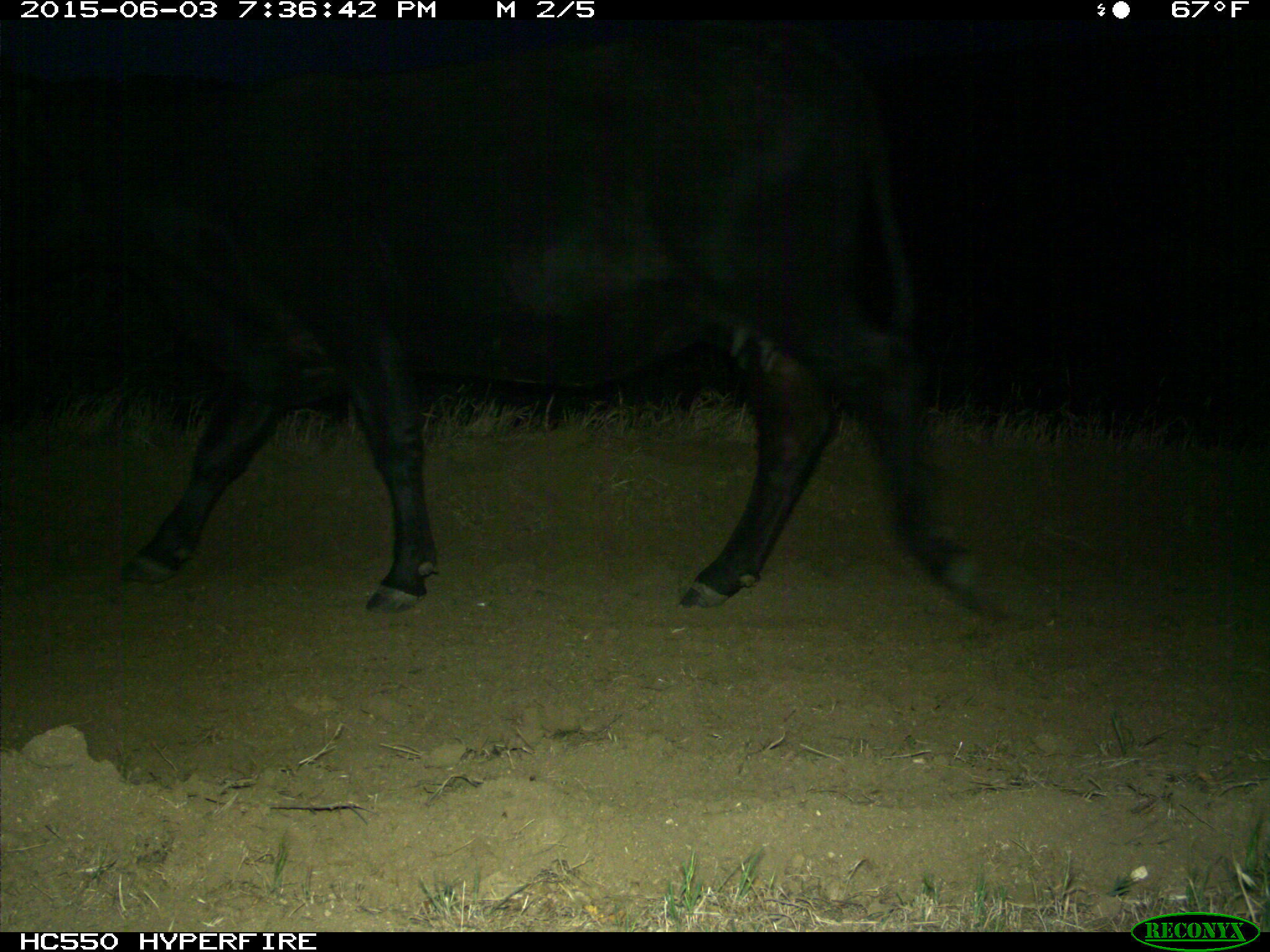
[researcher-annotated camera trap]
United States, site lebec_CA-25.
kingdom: Animalia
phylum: Chordata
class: Mammalia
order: Artiodactyla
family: Bovidae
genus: Bos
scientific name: Bos taurus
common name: domestic cow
Bos taurus (domestic cow).